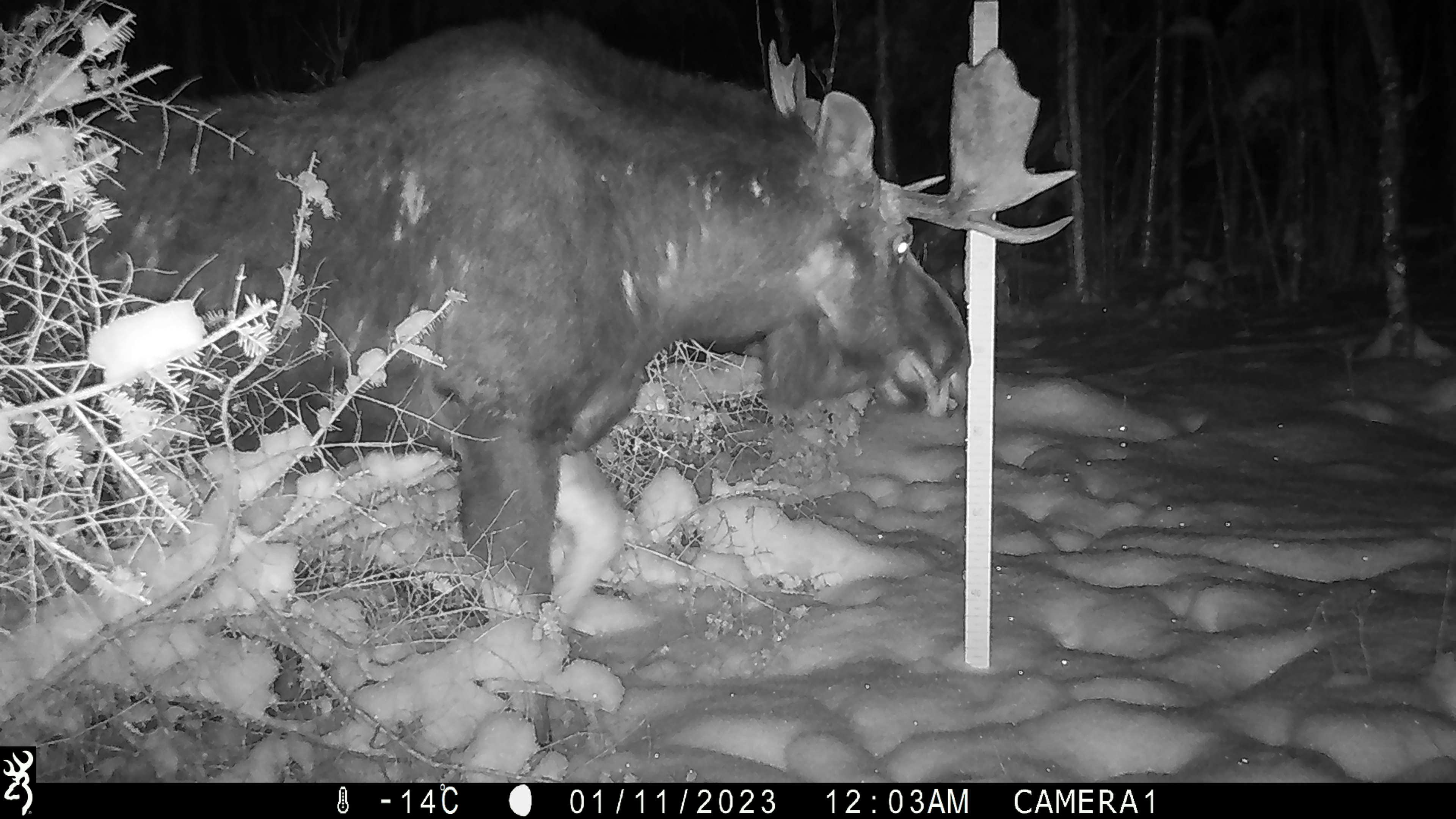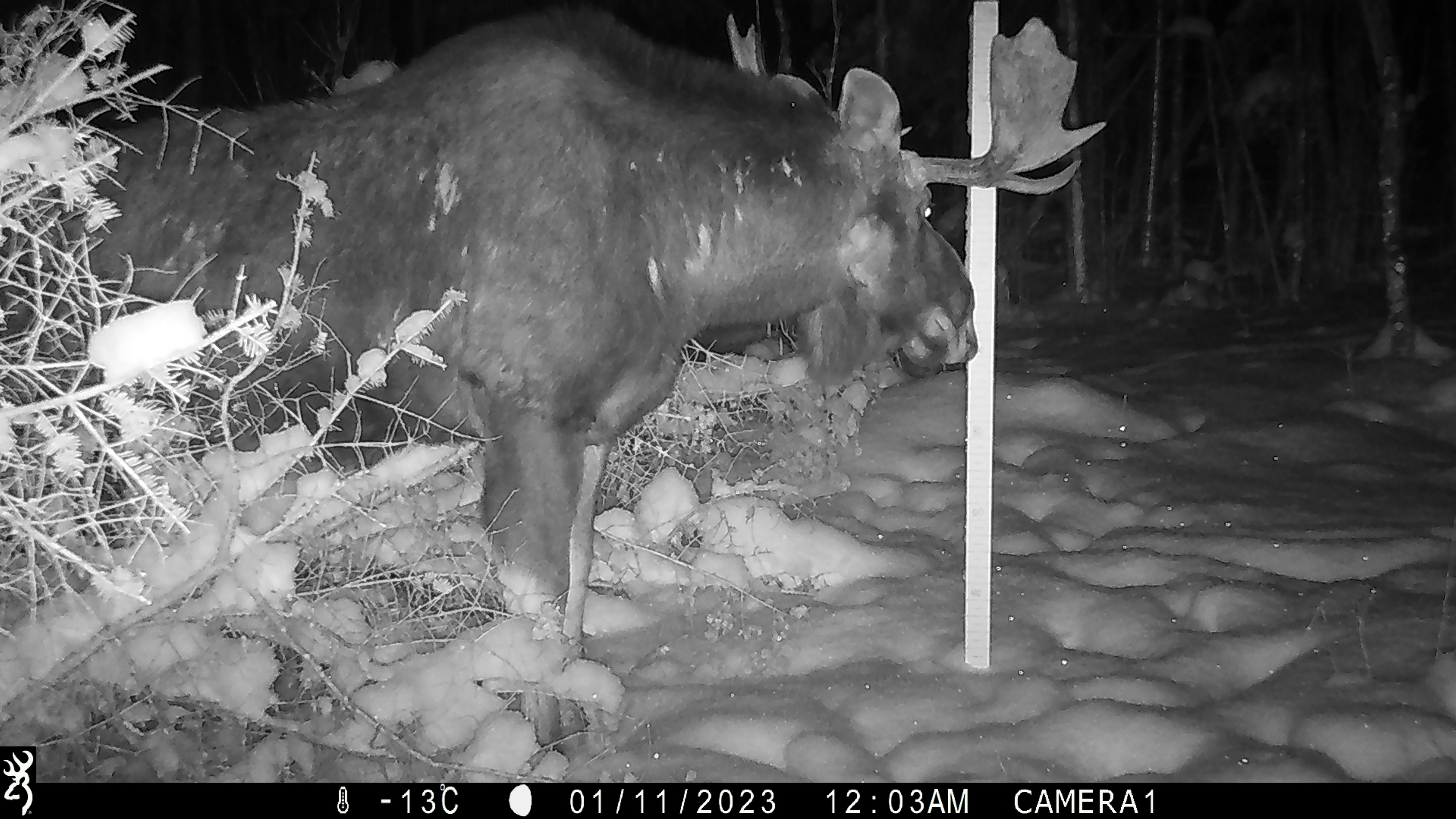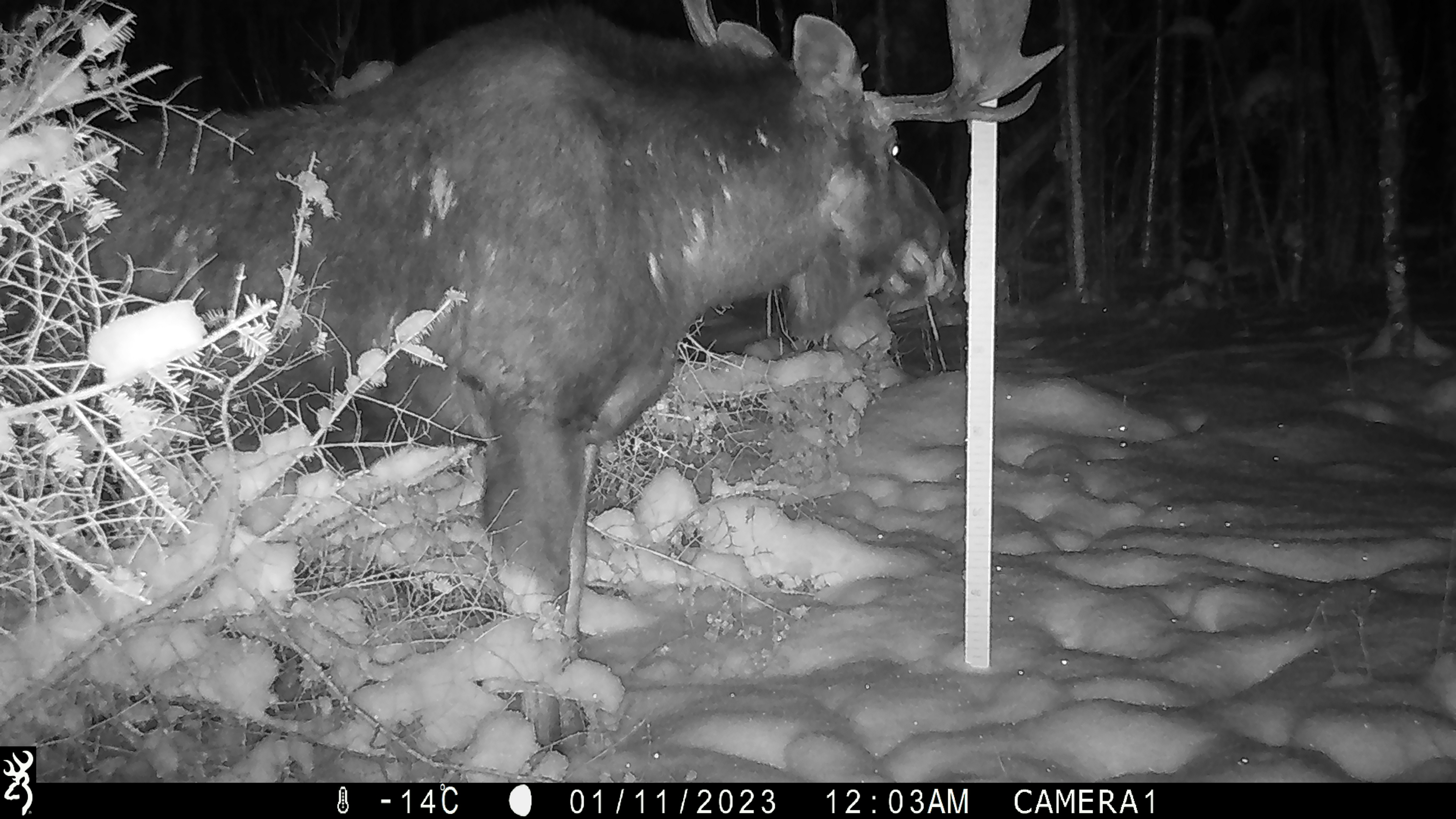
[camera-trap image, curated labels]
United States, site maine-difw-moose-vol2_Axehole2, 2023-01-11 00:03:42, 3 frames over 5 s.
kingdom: Animalia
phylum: Chordata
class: Mammalia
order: Artiodactyla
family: Cervidae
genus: Alces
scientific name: Alces alces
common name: moose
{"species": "moose (Alces alces)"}